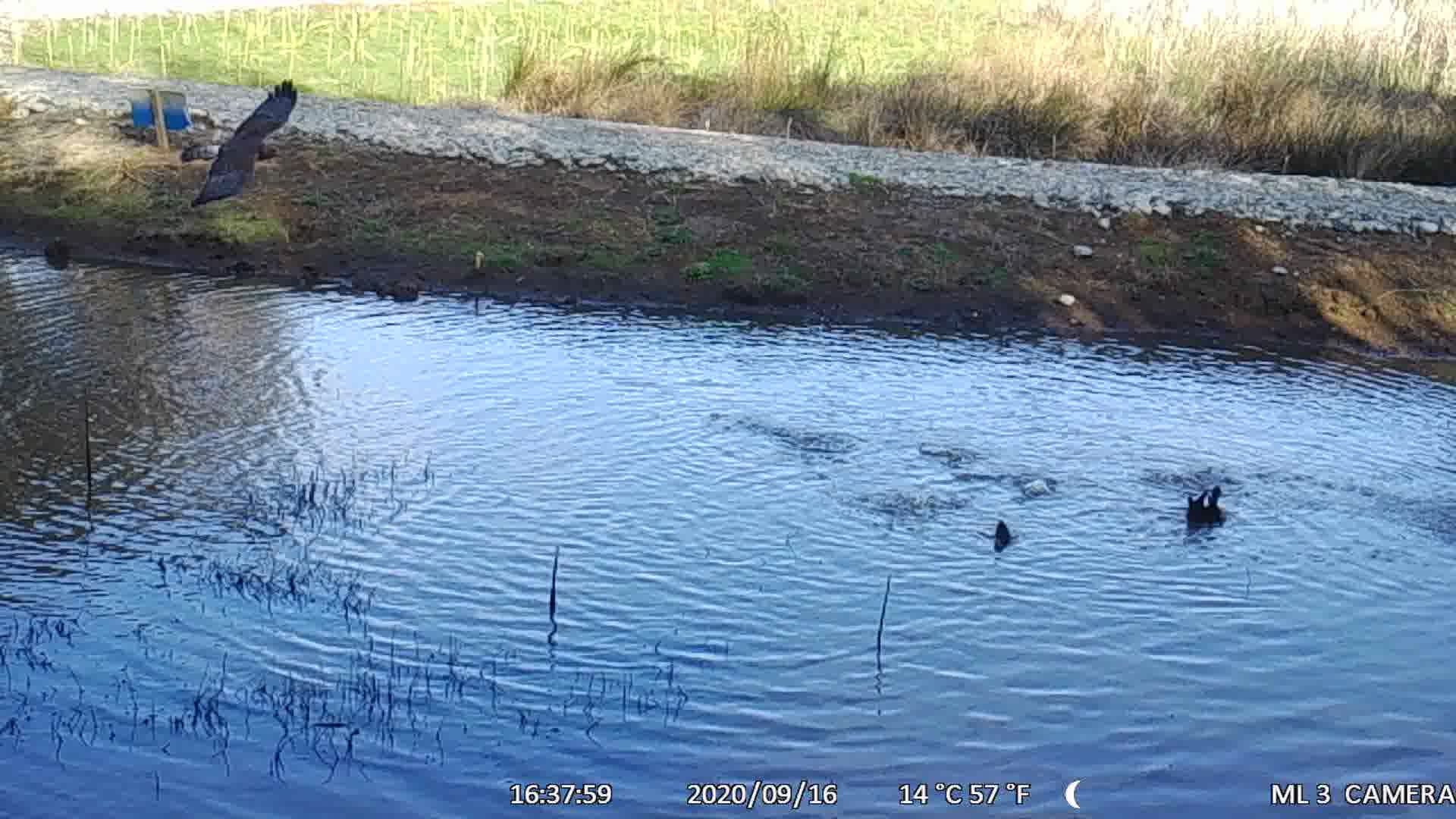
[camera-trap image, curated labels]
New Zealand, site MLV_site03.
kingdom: Animalia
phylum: Chordata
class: Aves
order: Anseriformes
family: Anatidae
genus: Anas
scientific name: Anas chlorotis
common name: brown teal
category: pateke